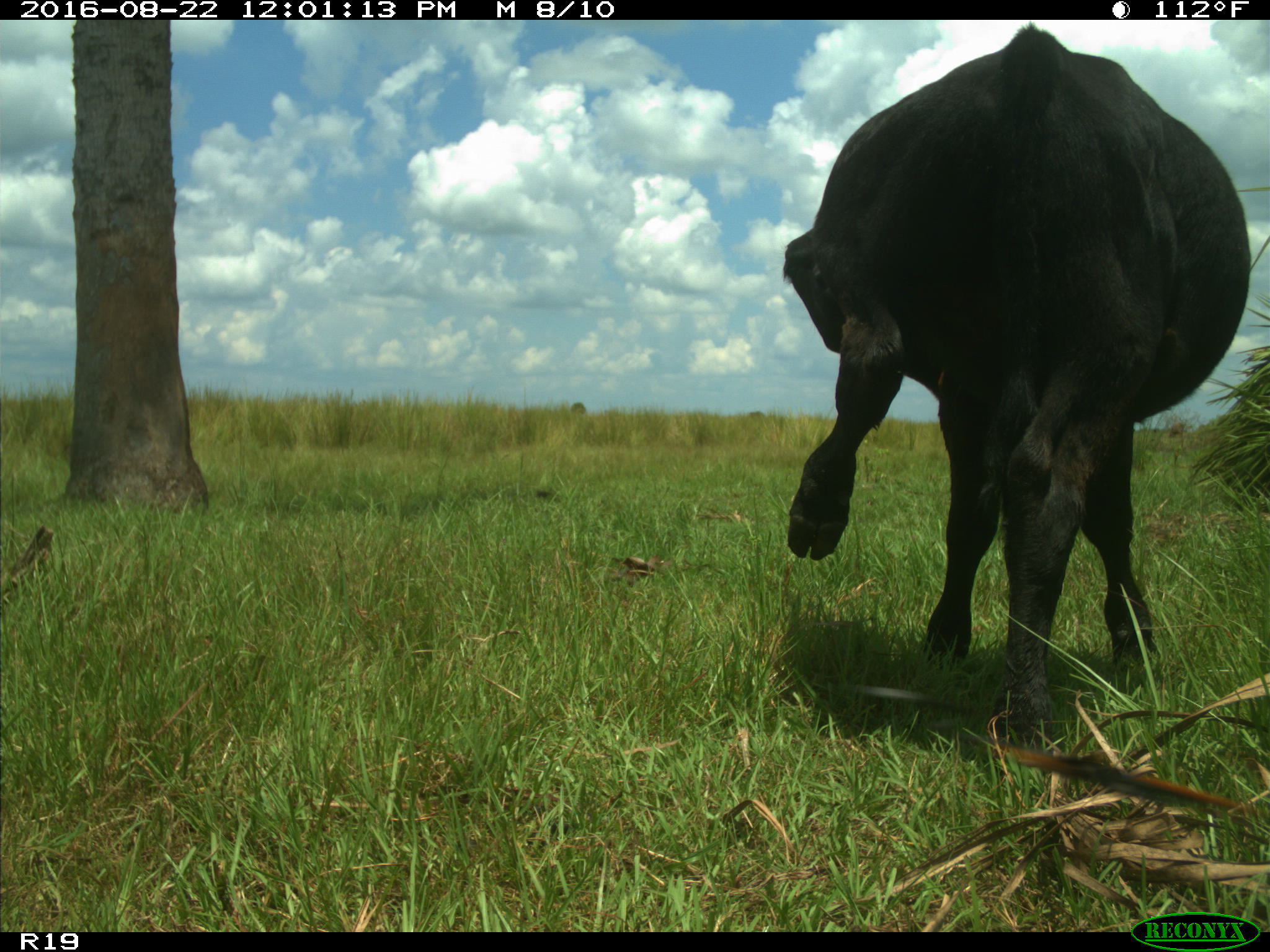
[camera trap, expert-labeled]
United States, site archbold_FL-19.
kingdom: Animalia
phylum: Chordata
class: Mammalia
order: Artiodactyla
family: Bovidae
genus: Bos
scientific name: Bos taurus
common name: domestic cow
Bos taurus (domestic cow).